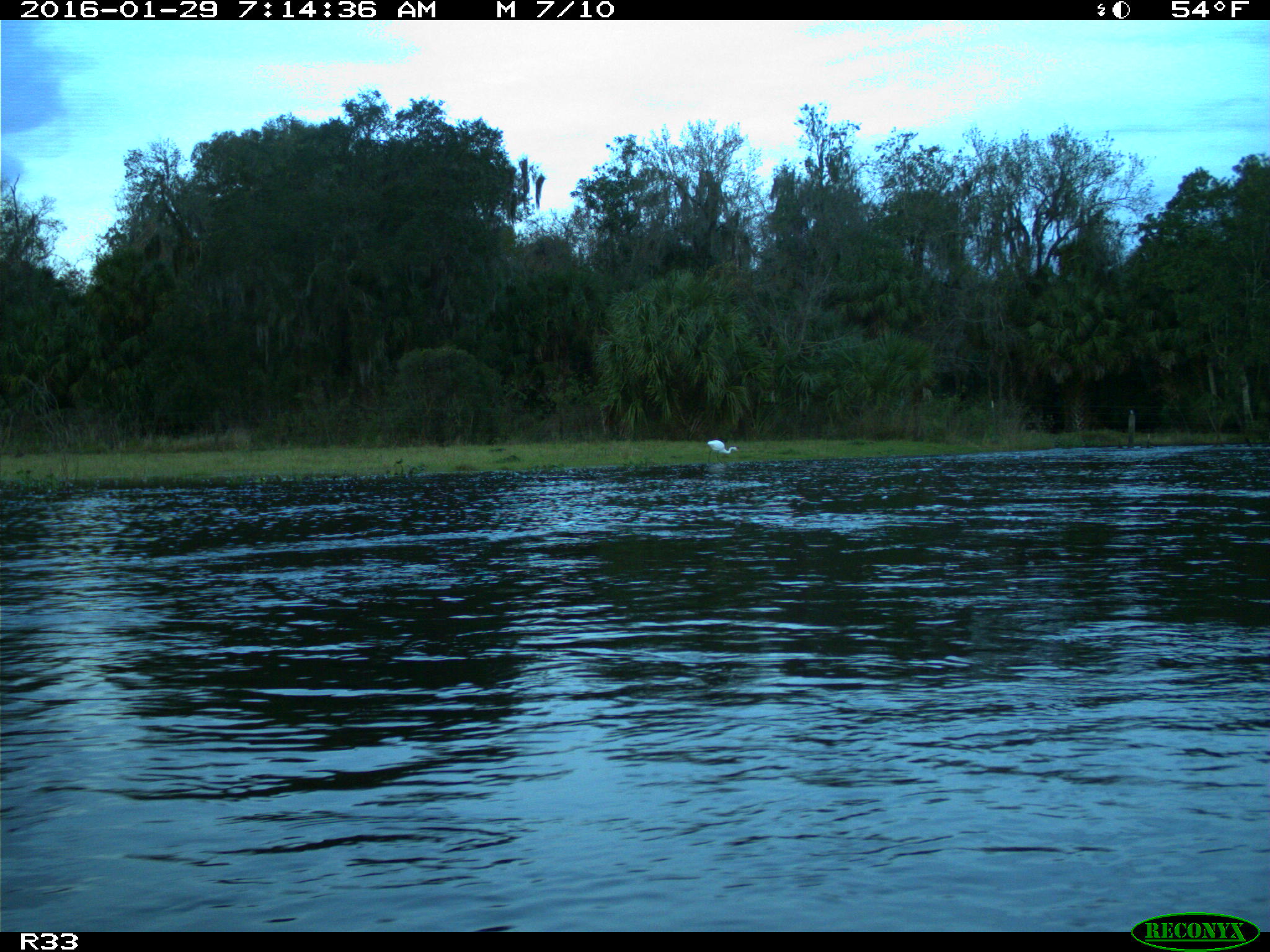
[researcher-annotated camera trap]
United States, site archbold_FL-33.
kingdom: Animalia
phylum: Chordata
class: Aves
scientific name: Aves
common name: birds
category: unidentified bird